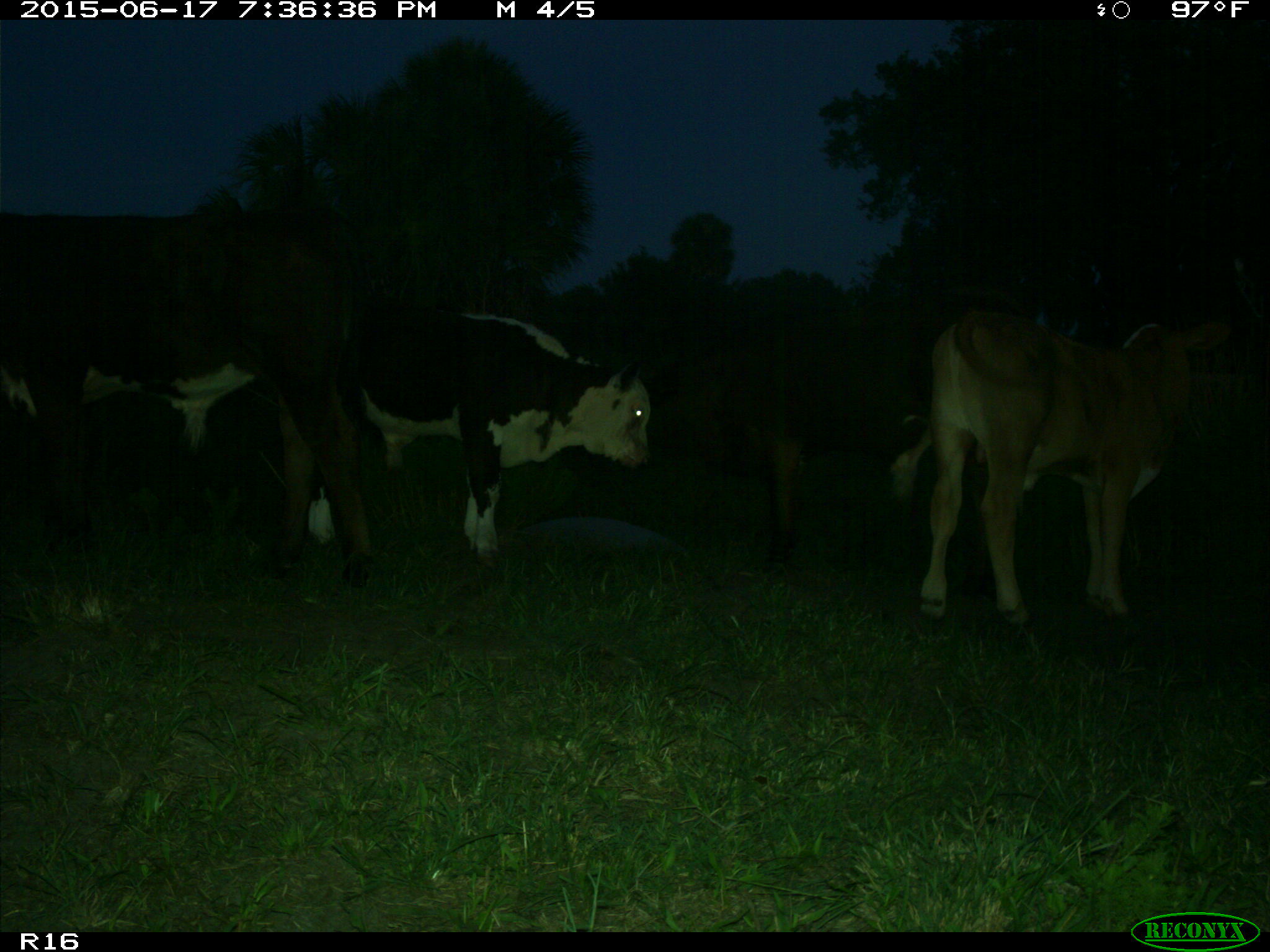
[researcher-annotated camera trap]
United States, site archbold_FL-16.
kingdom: Animalia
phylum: Chordata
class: Mammalia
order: Artiodactyla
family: Bovidae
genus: Bos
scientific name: Bos taurus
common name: domestic cow